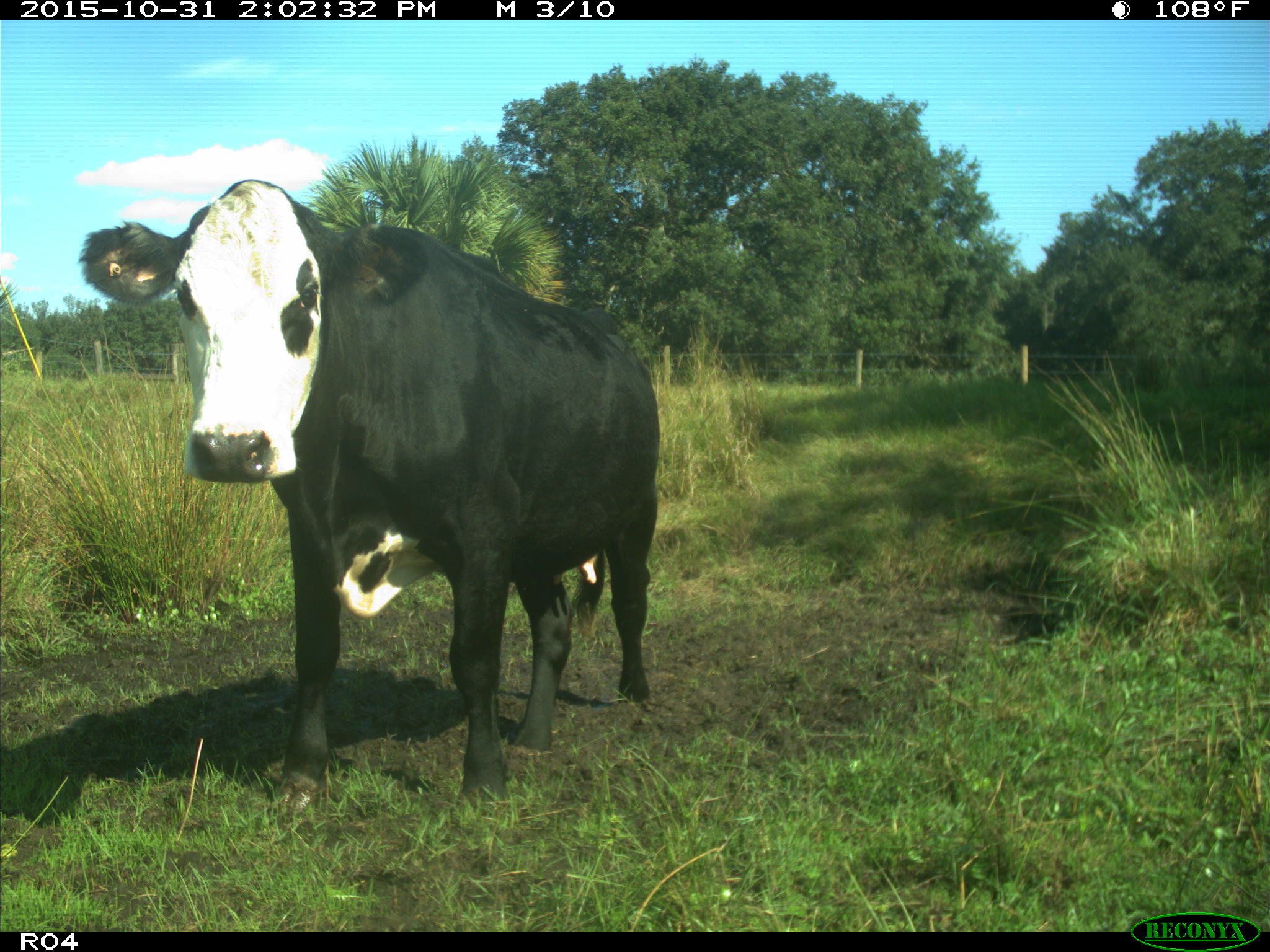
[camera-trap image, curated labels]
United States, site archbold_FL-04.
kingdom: Animalia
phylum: Chordata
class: Mammalia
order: Artiodactyla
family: Bovidae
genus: Bos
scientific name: Bos taurus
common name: domestic cow